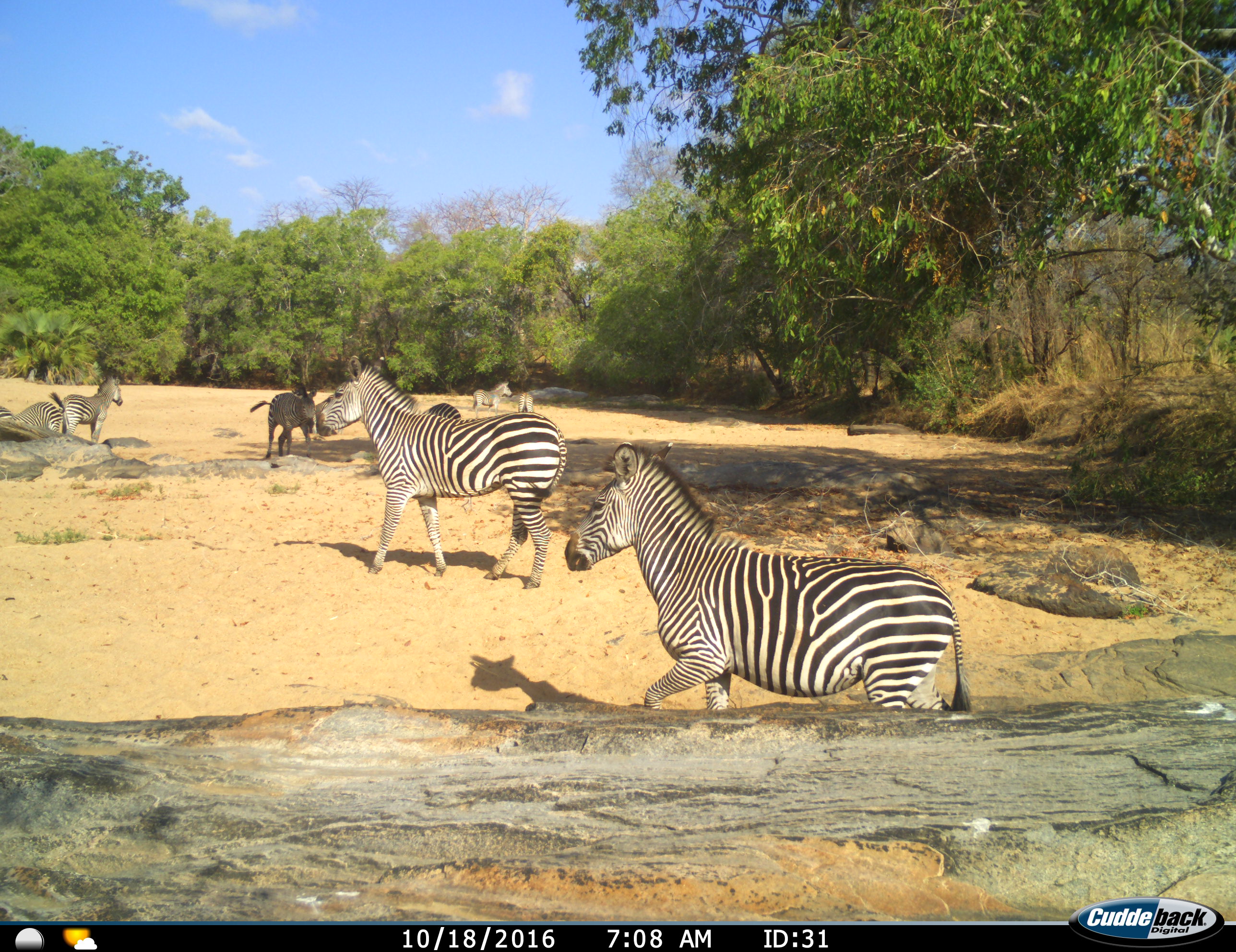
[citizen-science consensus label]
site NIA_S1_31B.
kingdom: Animalia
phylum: Chordata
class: Mammalia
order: Perissodactyla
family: Equidae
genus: Equus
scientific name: Equus quagga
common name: plains zebra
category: zebraplains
Zebraplains (plains zebra) (Equus quagga), count 9. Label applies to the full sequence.